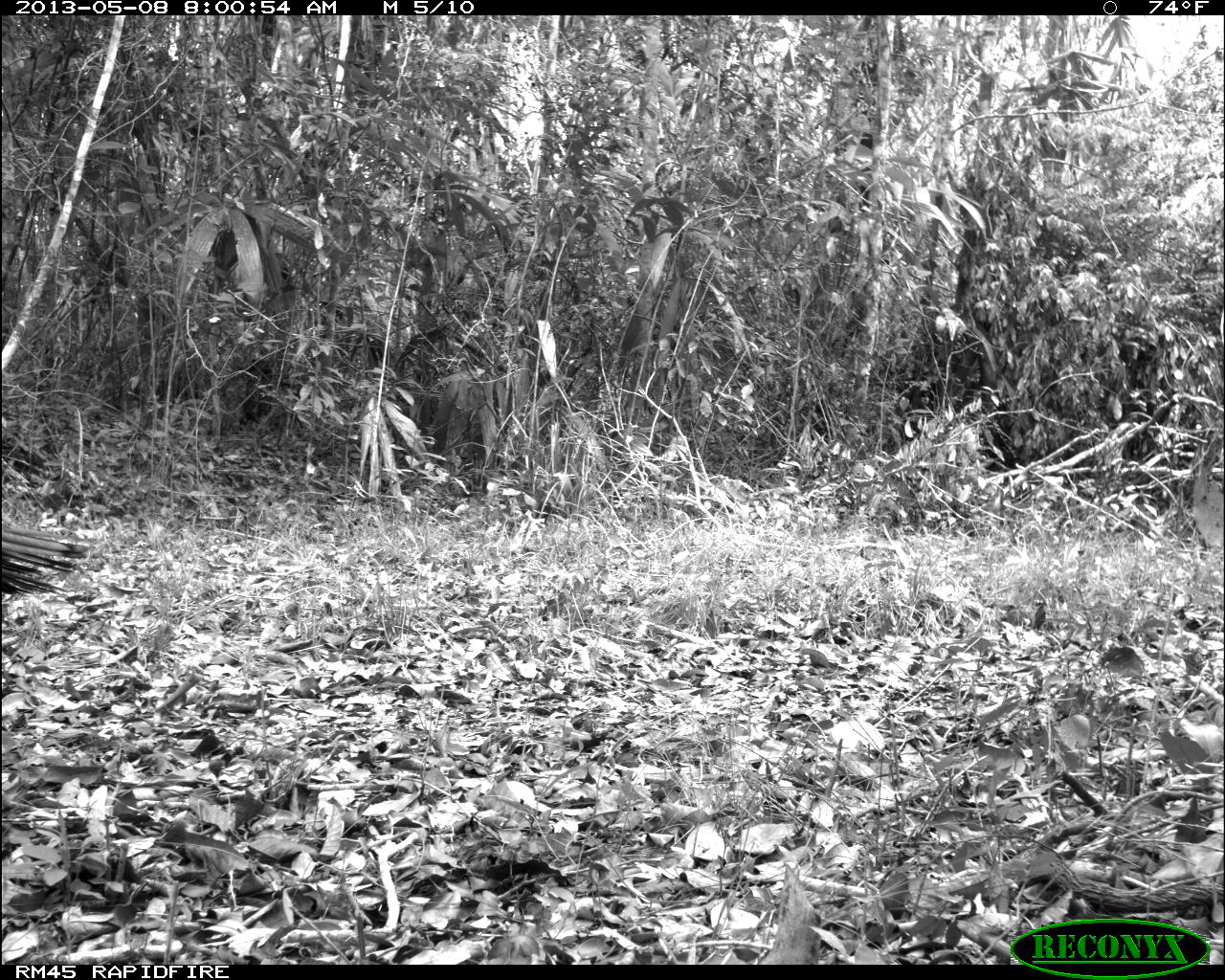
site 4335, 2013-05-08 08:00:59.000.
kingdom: Animalia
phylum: Chordata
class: Aves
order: Galliformes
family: Phasianidae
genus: Meleagris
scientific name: Meleagris ocellata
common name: ocellated turkey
Meleagris ocellata (ocellated turkey), count 1, sex male.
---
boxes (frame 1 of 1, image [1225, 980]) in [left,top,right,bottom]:
meleagris ocellata: [3,525,85,600]